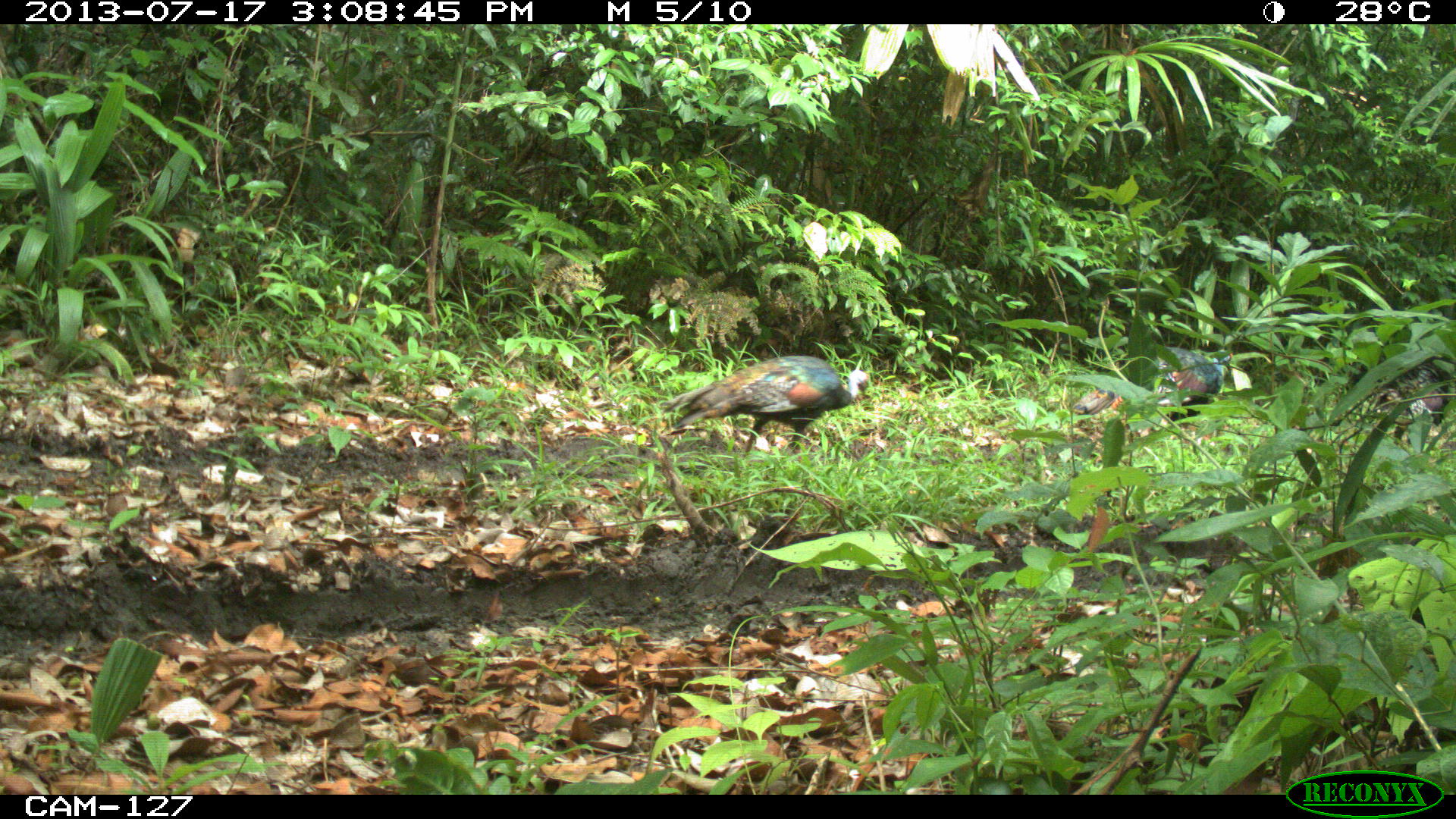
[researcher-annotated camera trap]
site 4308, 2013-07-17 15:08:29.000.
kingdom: Animalia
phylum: Chordata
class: Aves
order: Galliformes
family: Phasianidae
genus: Meleagris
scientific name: Meleagris ocellata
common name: ocellated turkey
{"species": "Meleagris ocellata (ocellated turkey)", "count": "3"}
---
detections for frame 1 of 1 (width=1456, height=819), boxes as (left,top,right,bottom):
meleagris ocellata: (658,355,870,455); (1070,346,1232,430); (1374,358,1451,443)